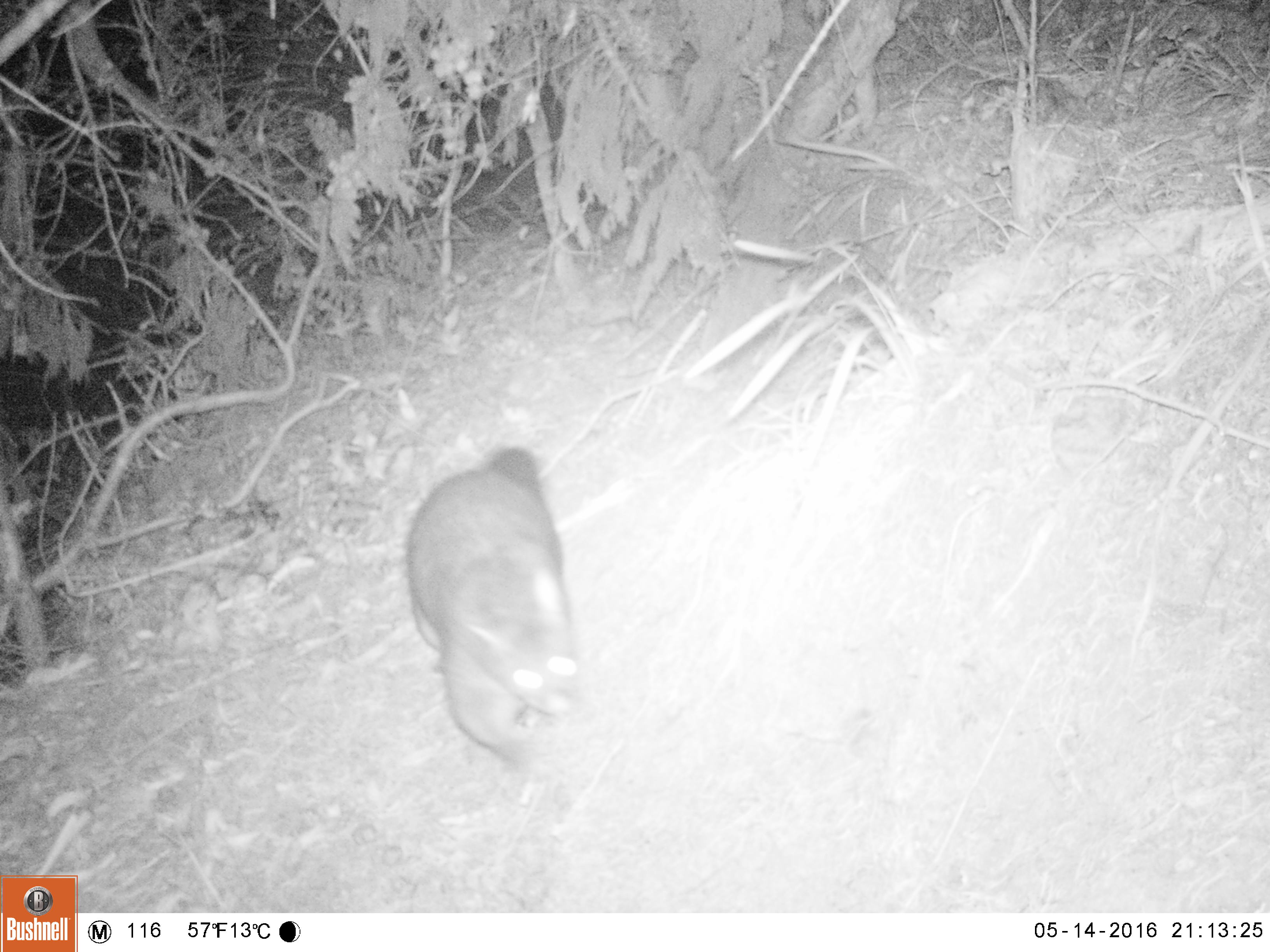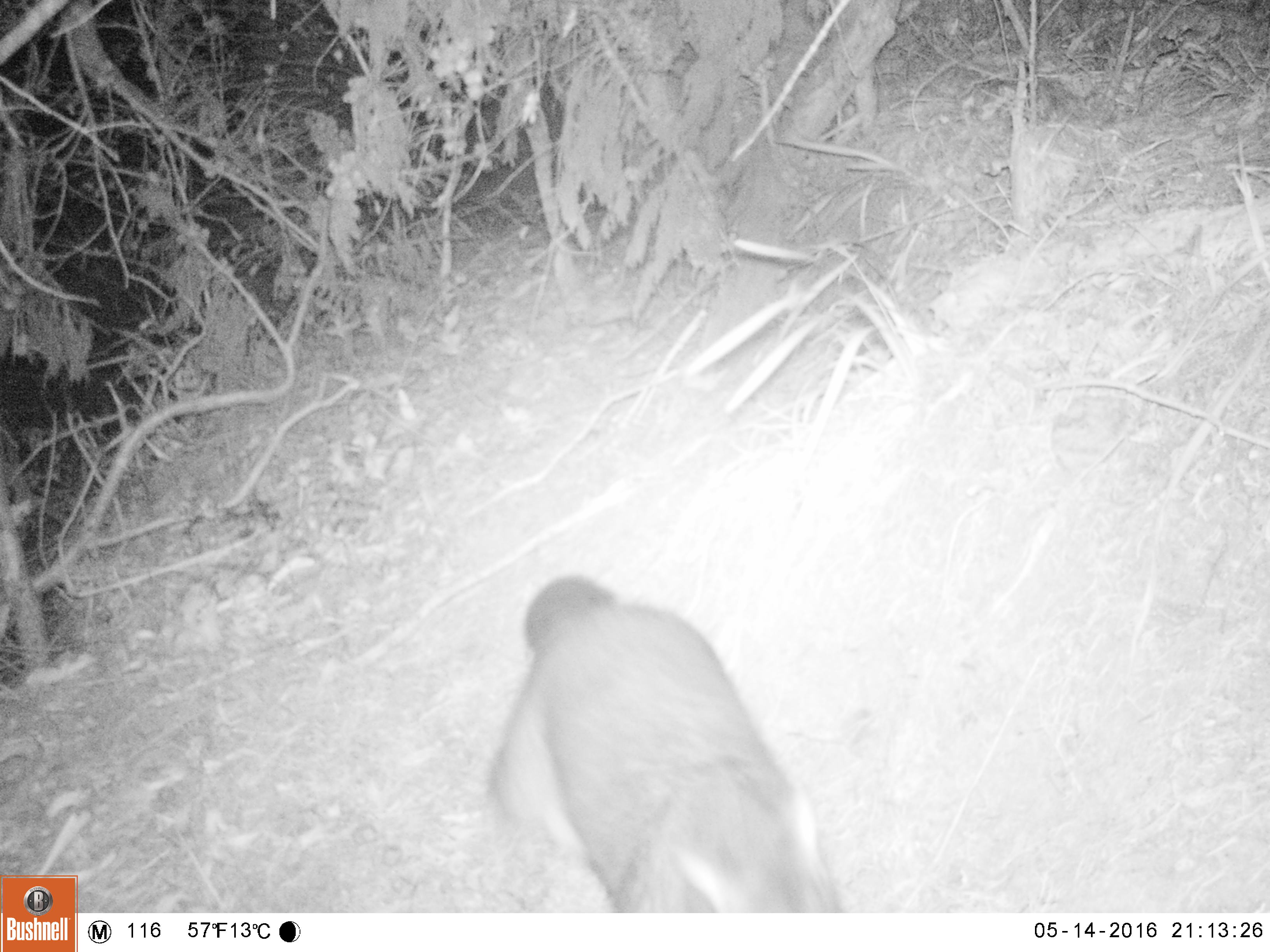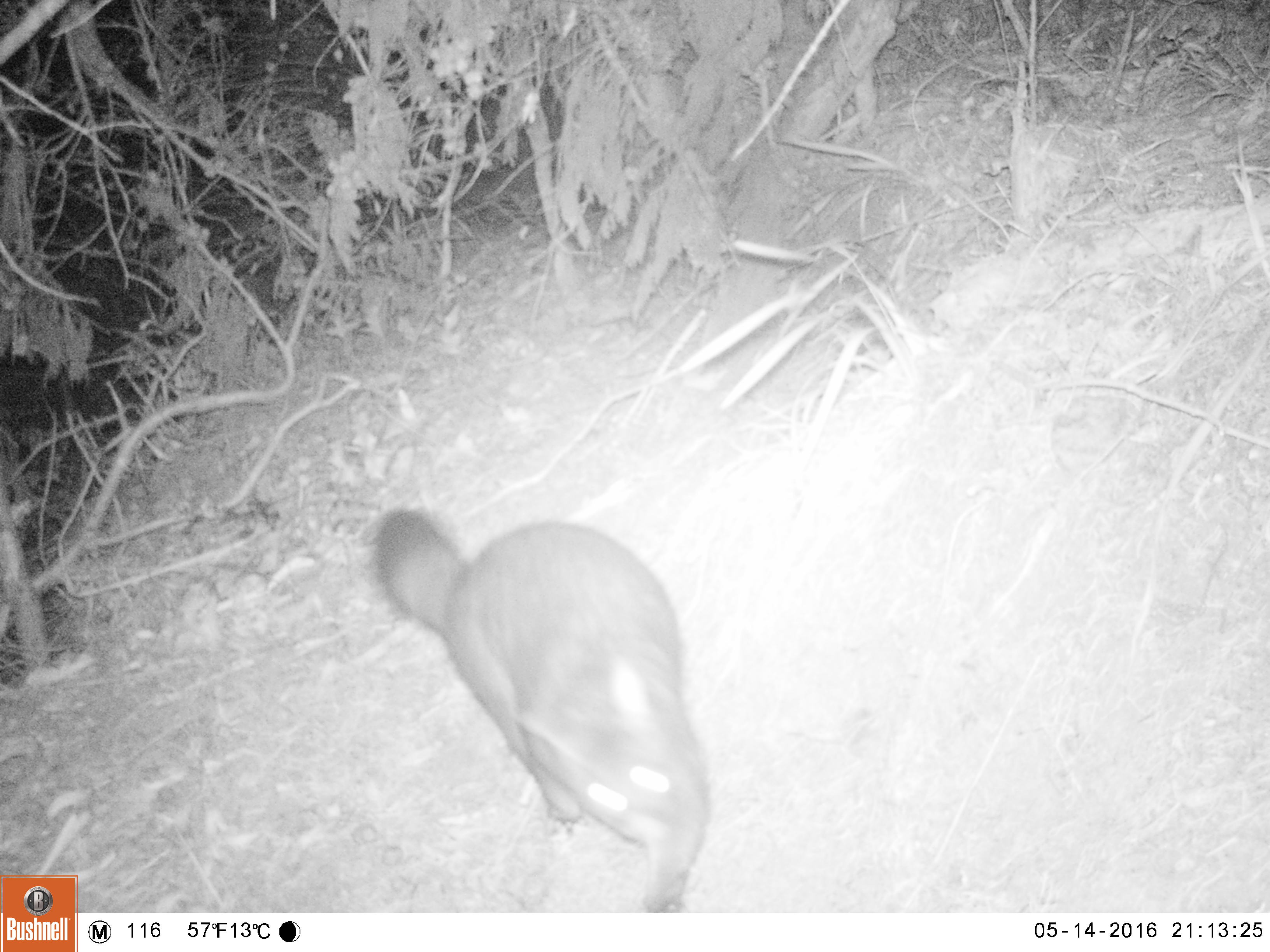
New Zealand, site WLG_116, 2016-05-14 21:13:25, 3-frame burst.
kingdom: Animalia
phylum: Chordata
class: Mammalia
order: Diprotodontia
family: Phalangeridae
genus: Trichosurus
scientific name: Trichosurus vulpecula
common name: common brushtail possum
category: possum